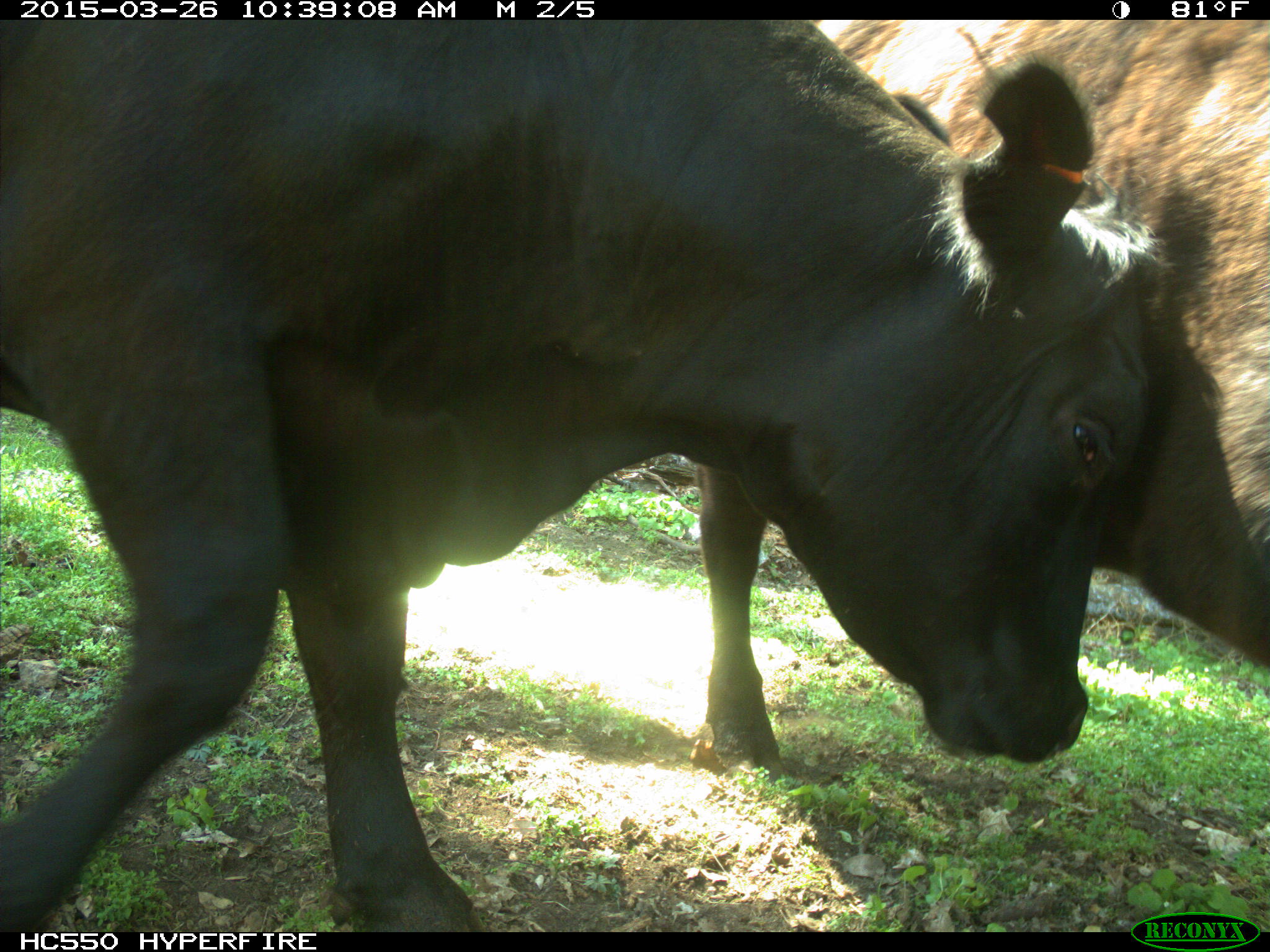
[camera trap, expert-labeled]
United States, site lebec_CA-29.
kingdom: Animalia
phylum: Chordata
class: Mammalia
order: Artiodactyla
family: Bovidae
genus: Bos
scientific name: Bos taurus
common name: domestic cow